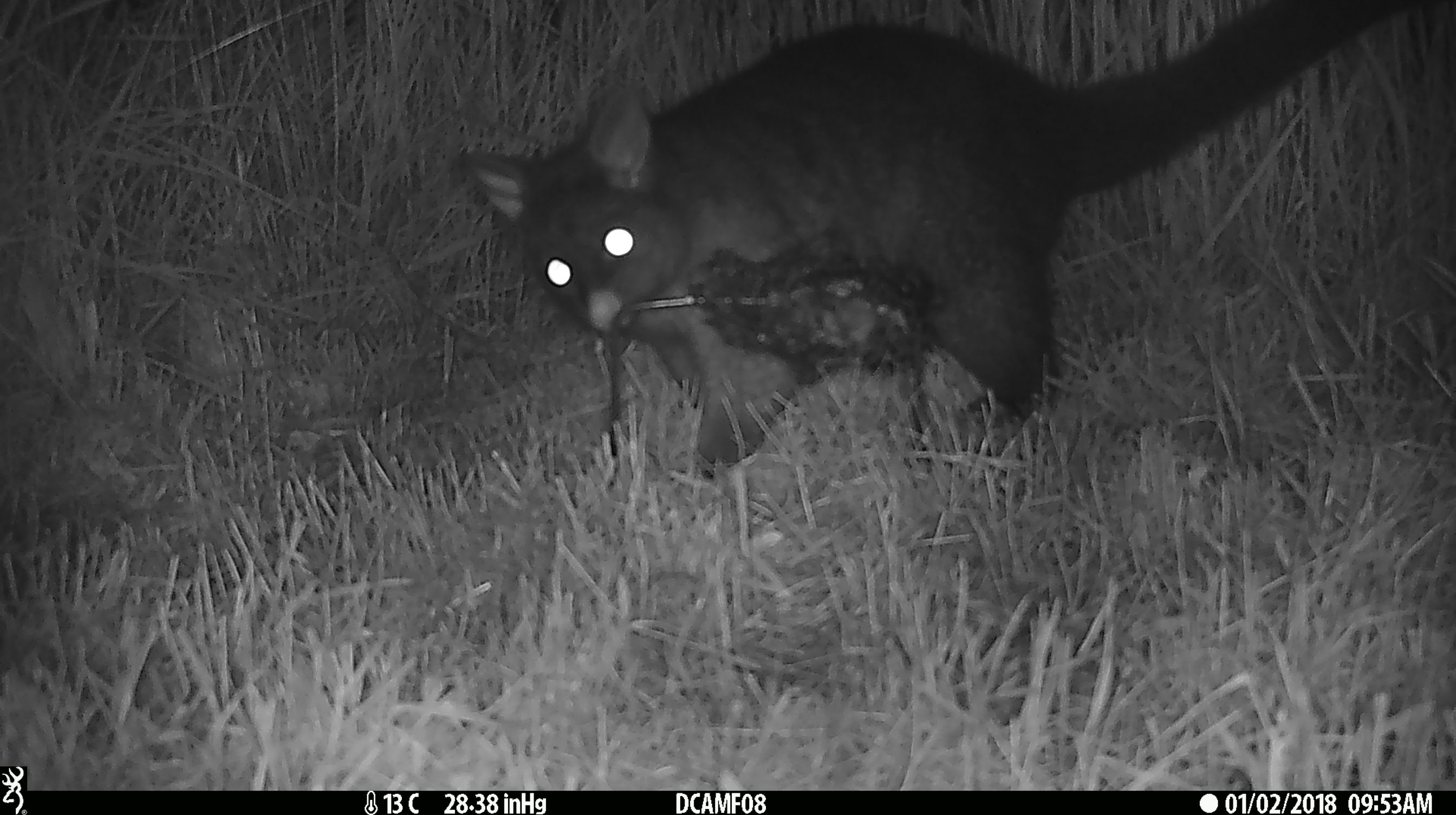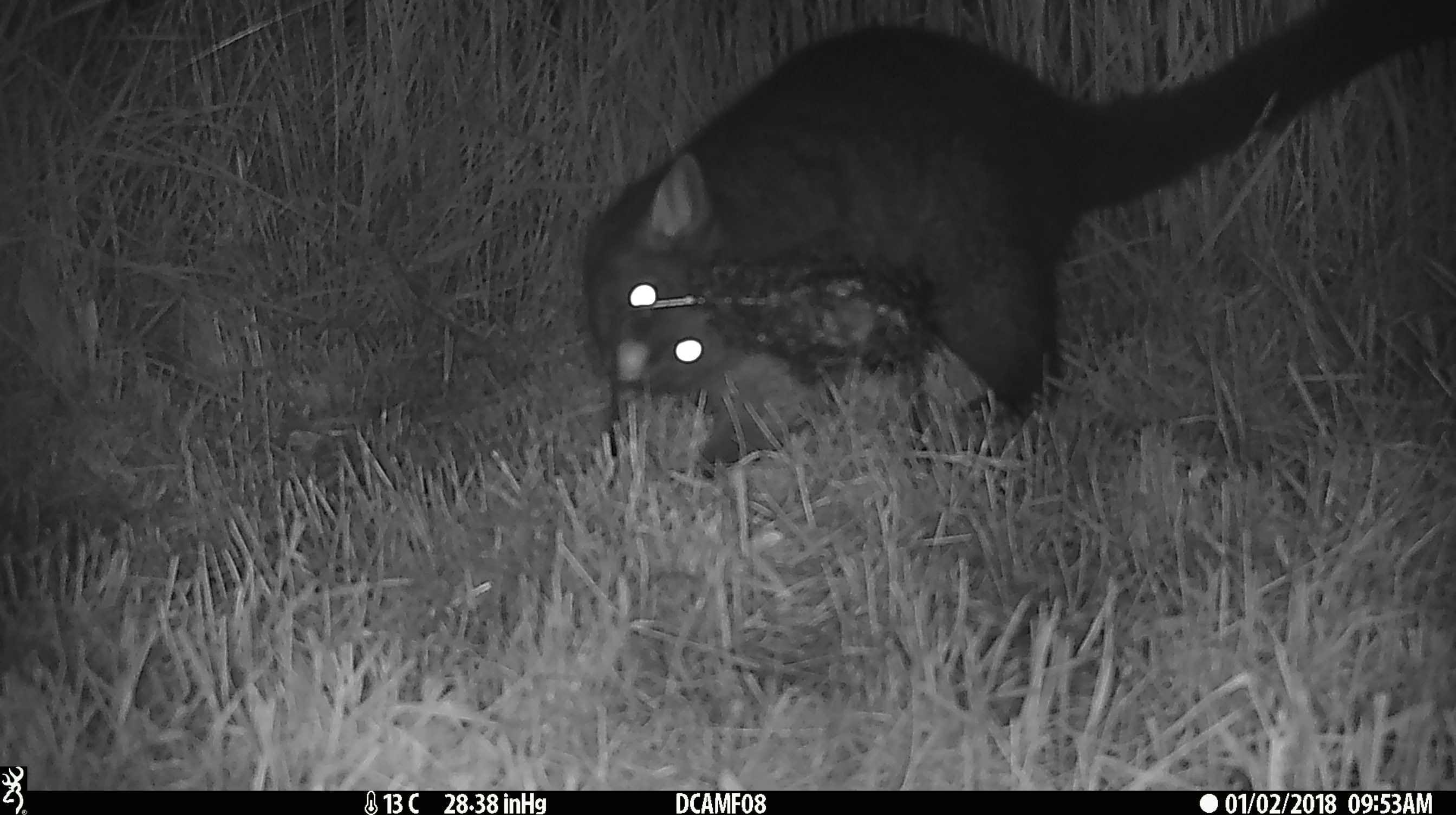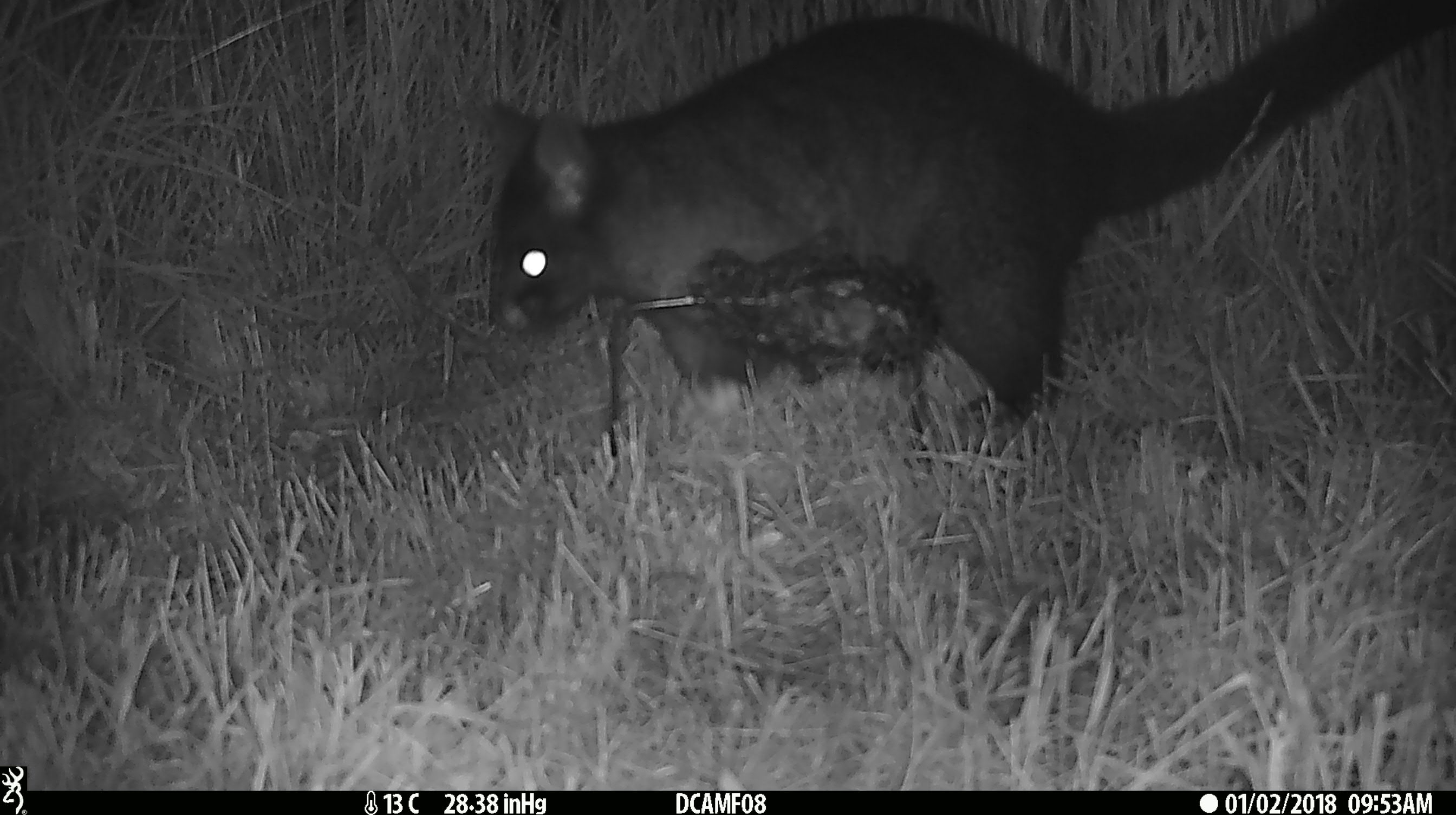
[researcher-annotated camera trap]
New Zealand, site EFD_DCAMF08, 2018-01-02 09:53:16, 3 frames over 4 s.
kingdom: Animalia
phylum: Chordata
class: Mammalia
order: Diprotodontia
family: Phalangeridae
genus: Trichosurus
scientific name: Trichosurus vulpecula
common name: common brushtail possum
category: possum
Possum (common brushtail possum) (Trichosurus vulpecula).